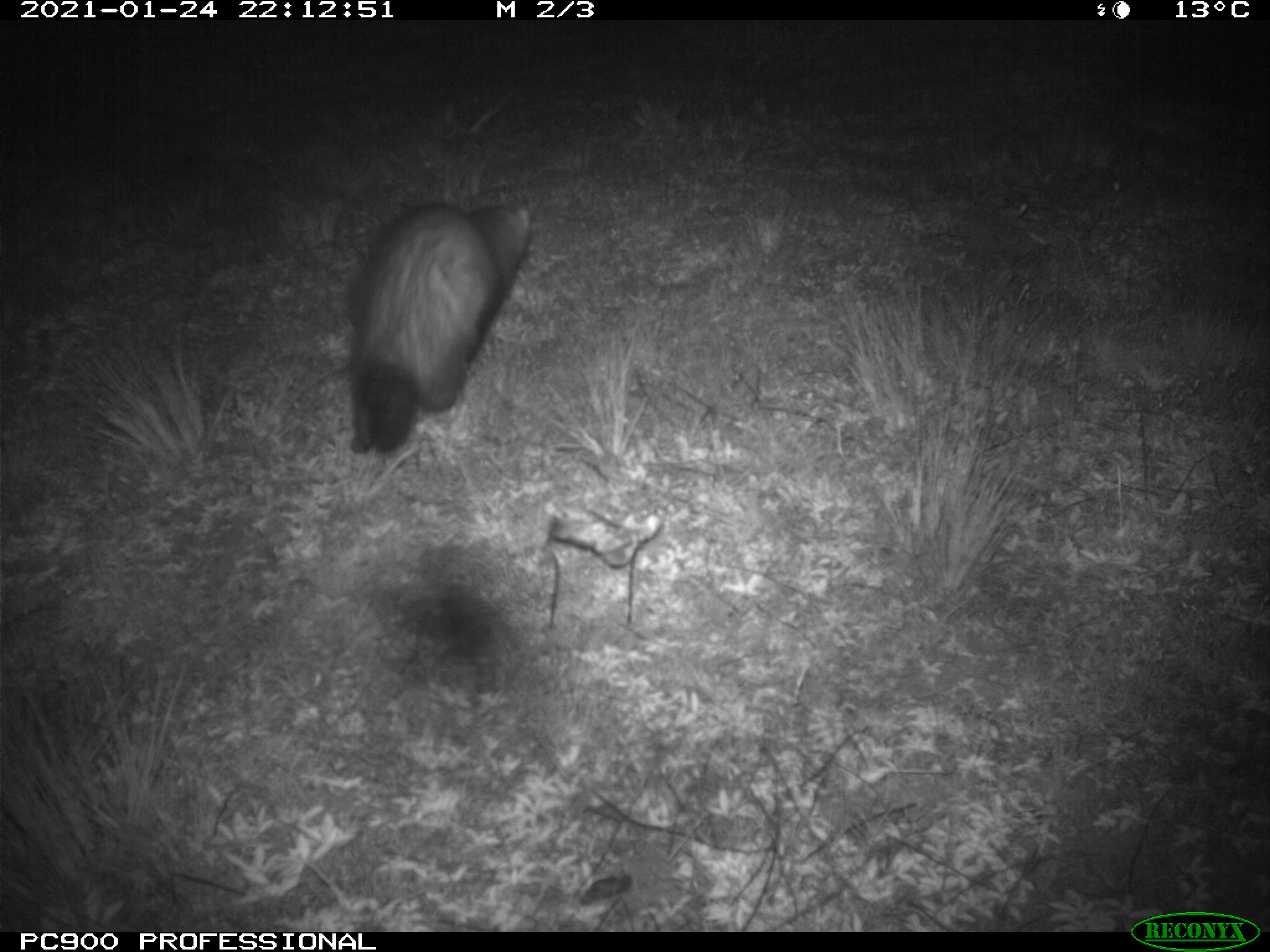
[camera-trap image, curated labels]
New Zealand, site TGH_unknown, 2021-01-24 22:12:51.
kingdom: Animalia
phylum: Chordata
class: Mammalia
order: Carnivora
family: Mustelidae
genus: Mustela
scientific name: Mustela furo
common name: ferret